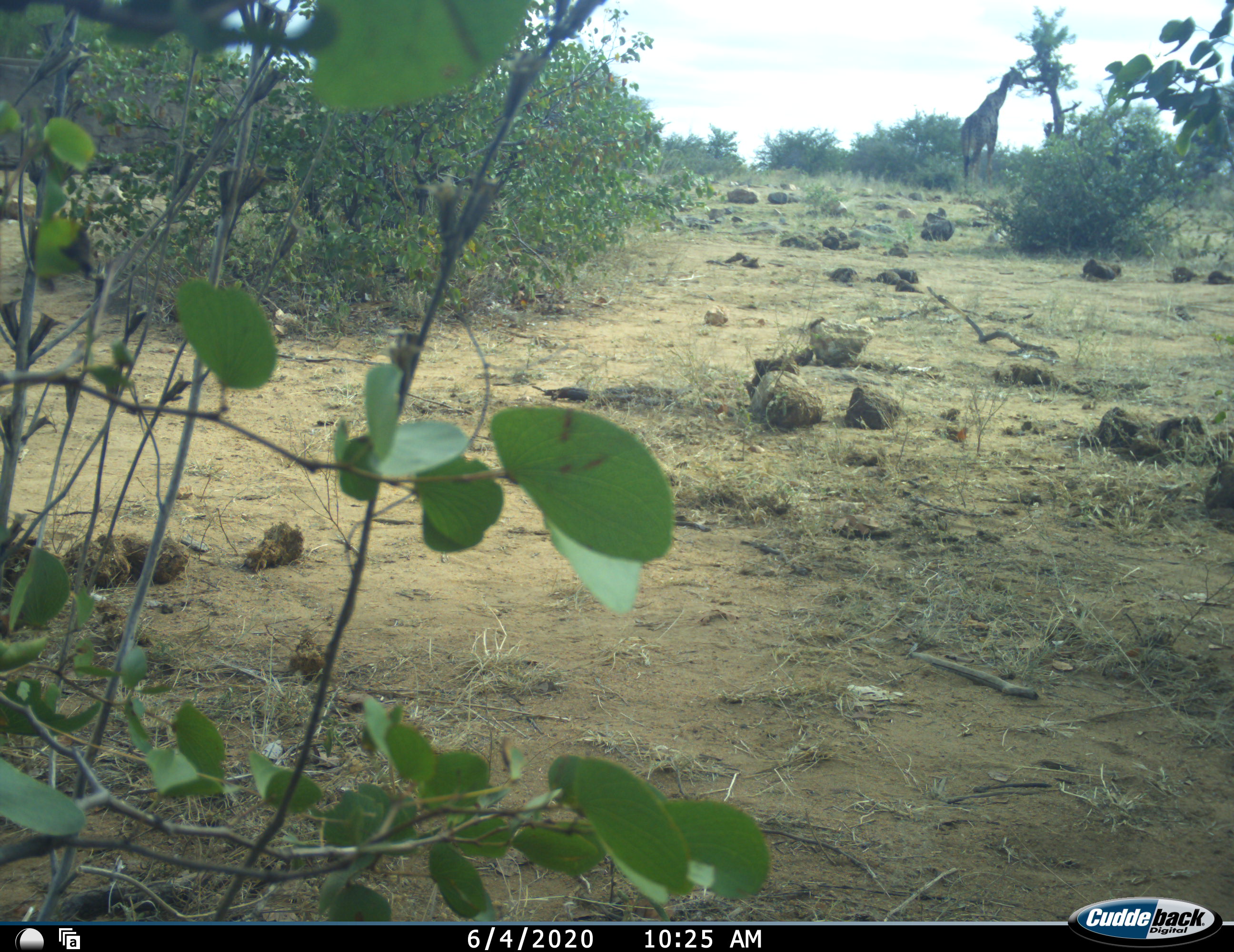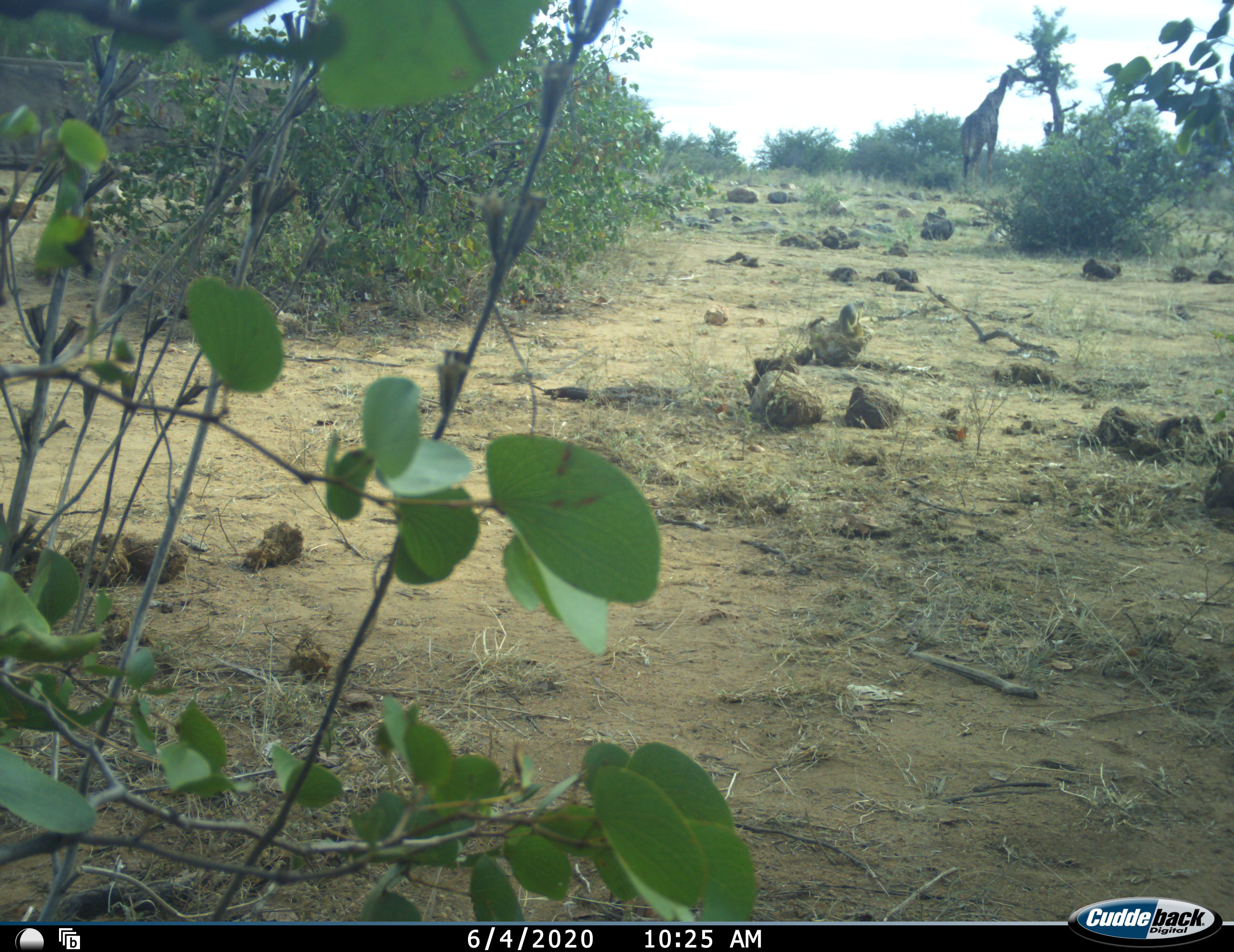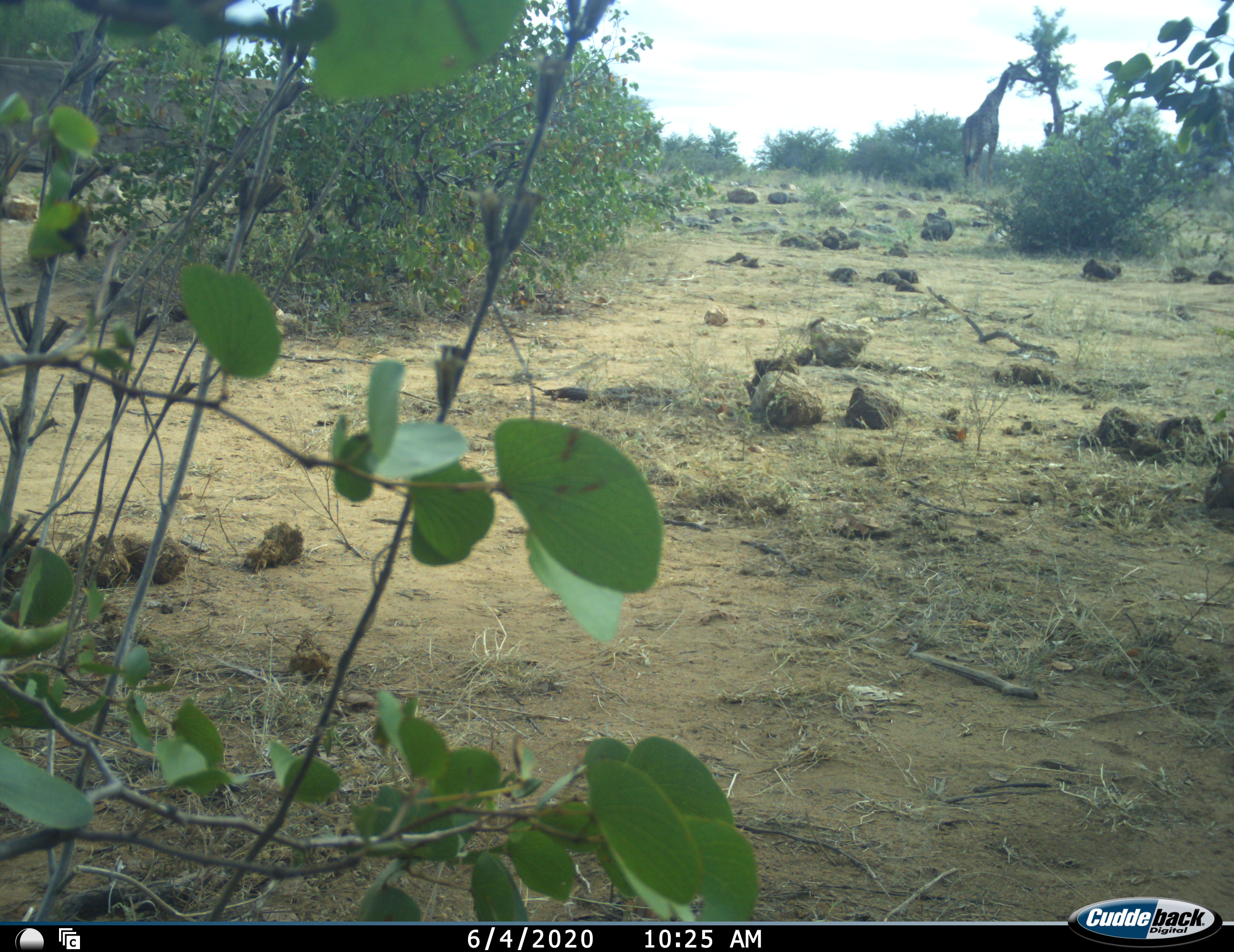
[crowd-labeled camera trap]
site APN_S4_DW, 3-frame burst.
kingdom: Animalia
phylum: Chordata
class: Mammalia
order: Artiodactyla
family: Giraffidae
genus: Giraffa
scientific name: Giraffa camelopardalis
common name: giraffe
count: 1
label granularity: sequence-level